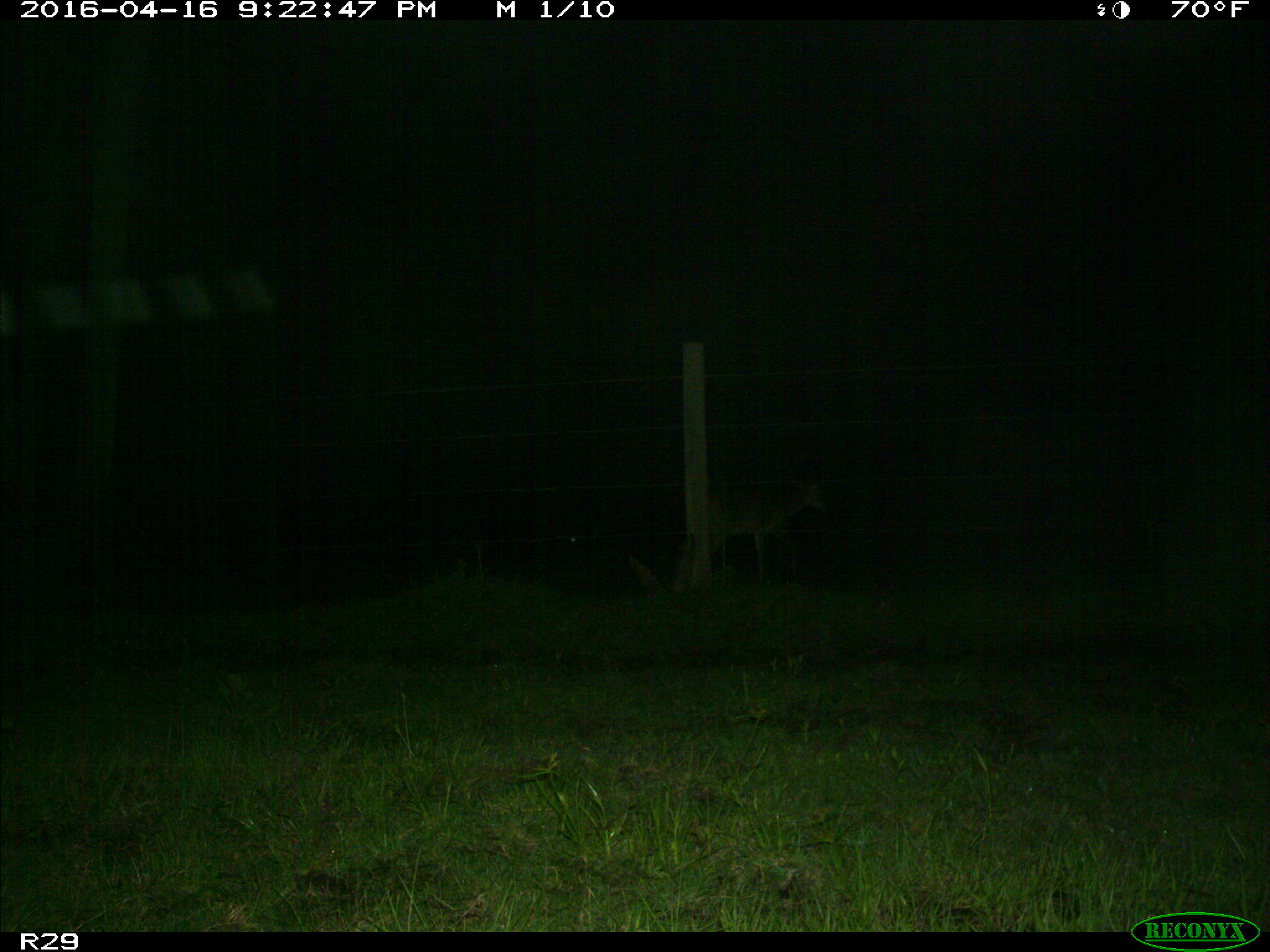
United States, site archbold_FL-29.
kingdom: Animalia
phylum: Chordata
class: Mammalia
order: Artiodactyla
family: Cervidae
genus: Odocoileus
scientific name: Odocoileus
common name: deer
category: unidentified deer